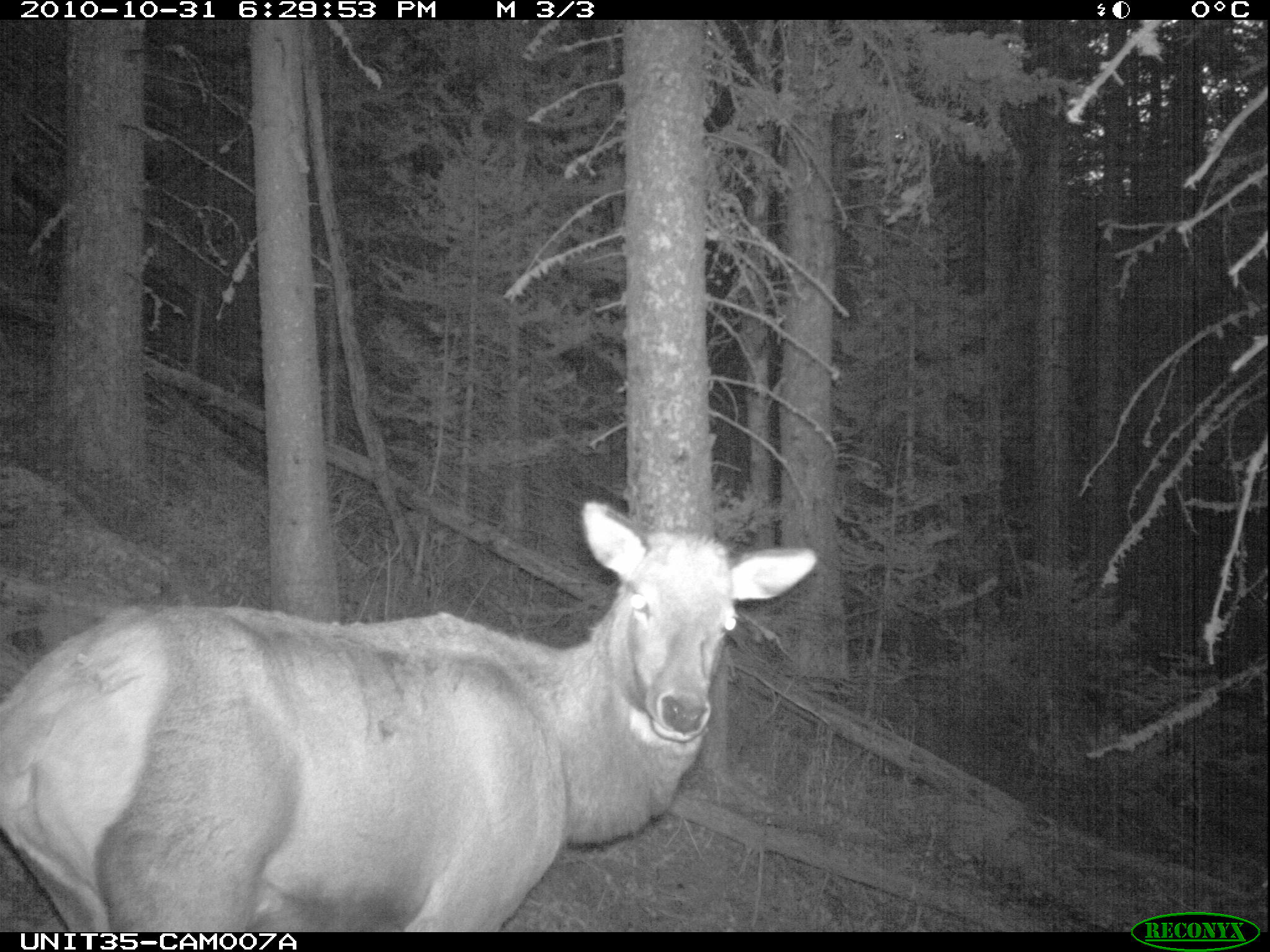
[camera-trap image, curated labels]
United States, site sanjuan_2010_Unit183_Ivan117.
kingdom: Animalia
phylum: Chordata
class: Mammalia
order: Artiodactyla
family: Cervidae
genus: Cervus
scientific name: Cervus elaphus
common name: red deer